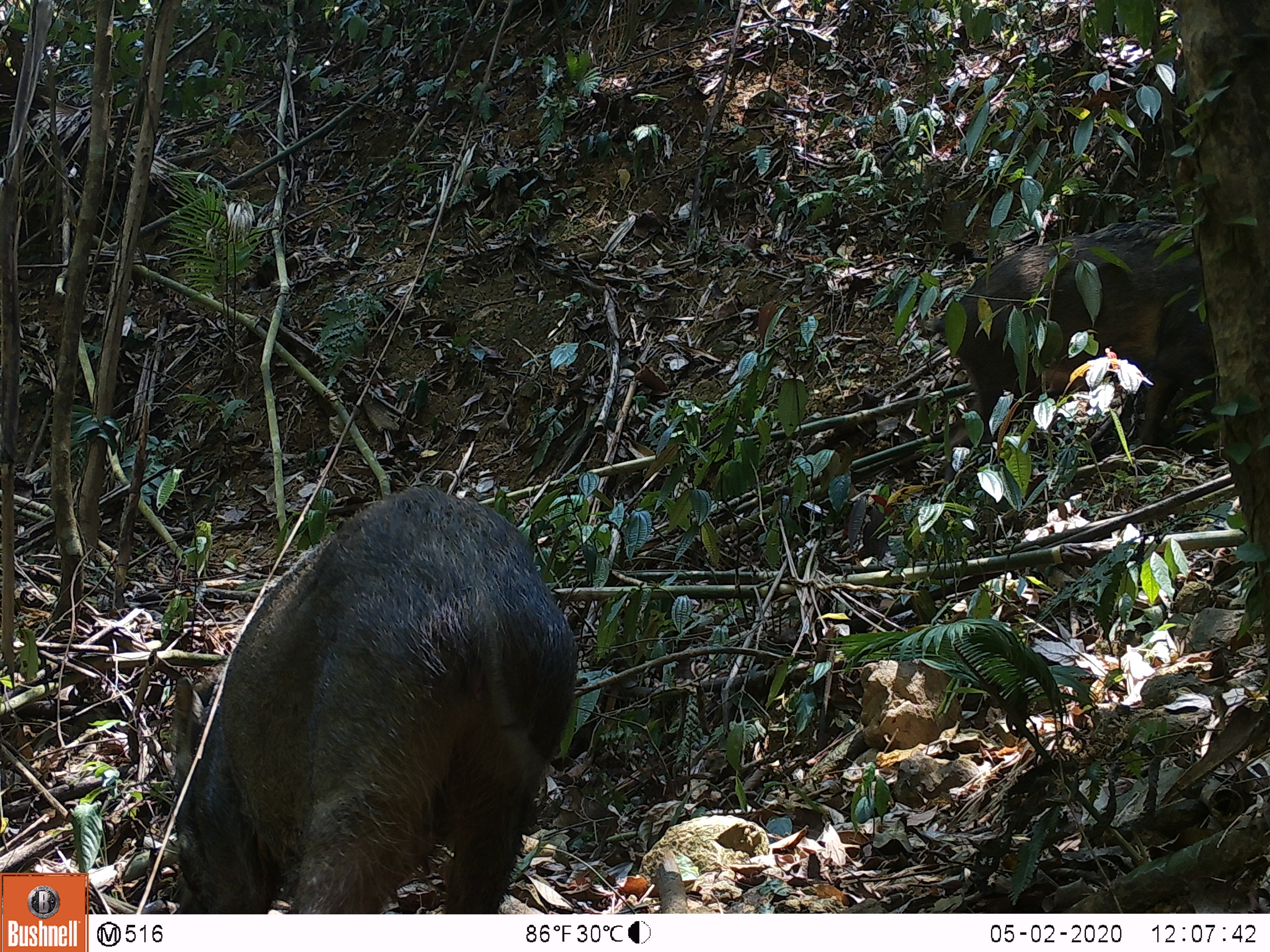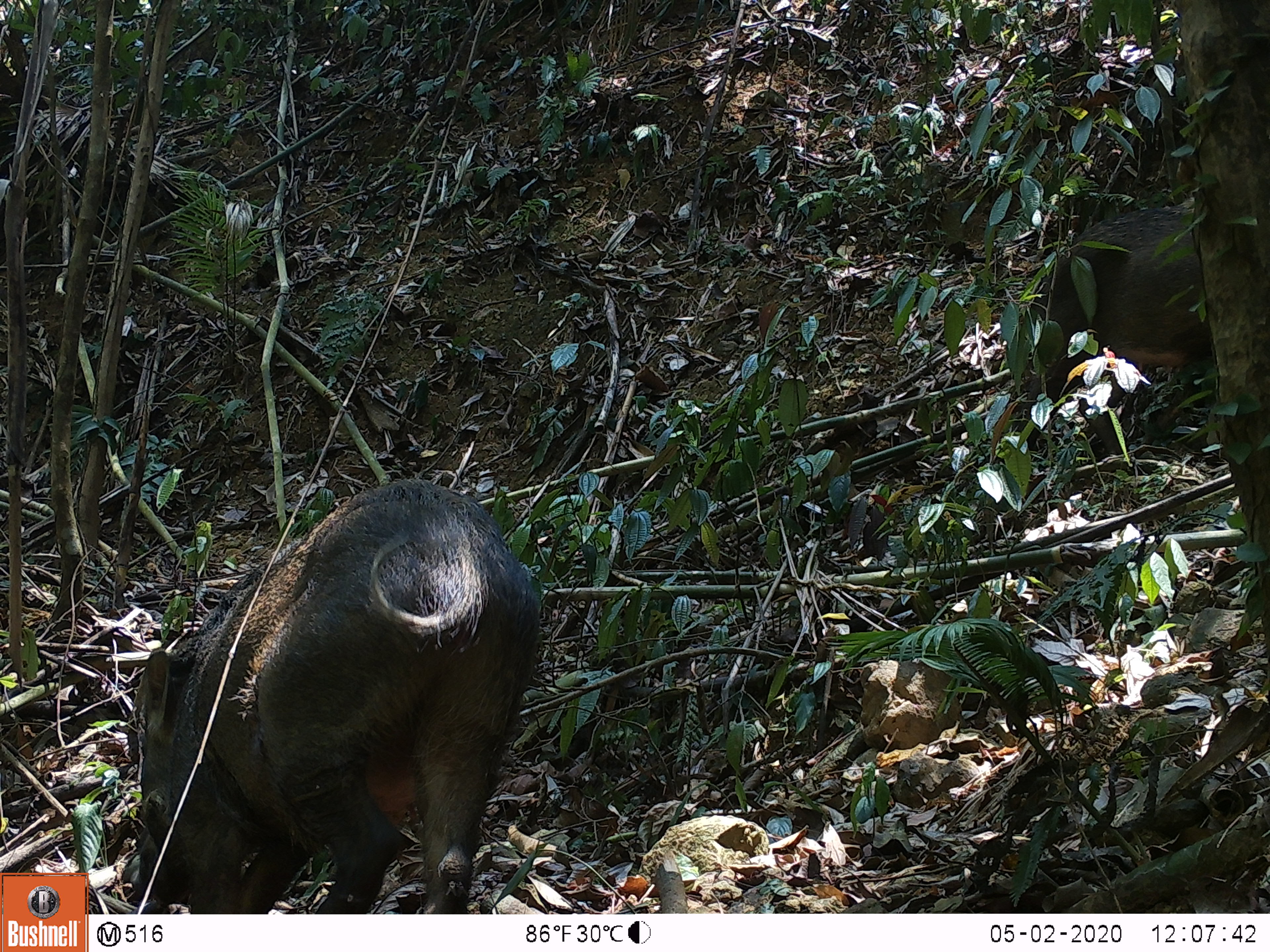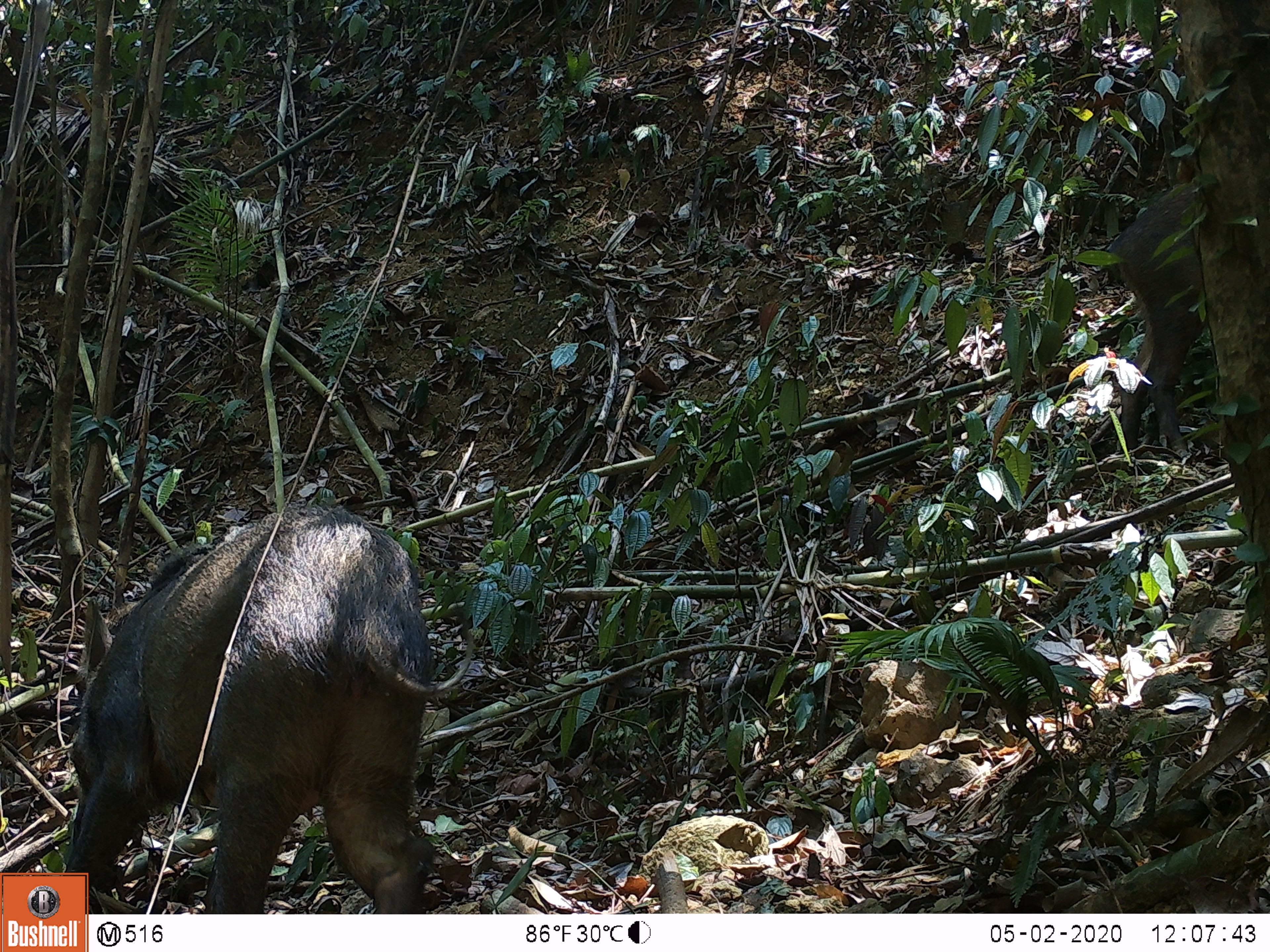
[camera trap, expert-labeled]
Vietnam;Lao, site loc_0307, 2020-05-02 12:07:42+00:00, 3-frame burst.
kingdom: Animalia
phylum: Chordata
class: Mammalia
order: Artiodactyla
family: Suidae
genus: Sus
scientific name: Sus scrofa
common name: eurasian wild pig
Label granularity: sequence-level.